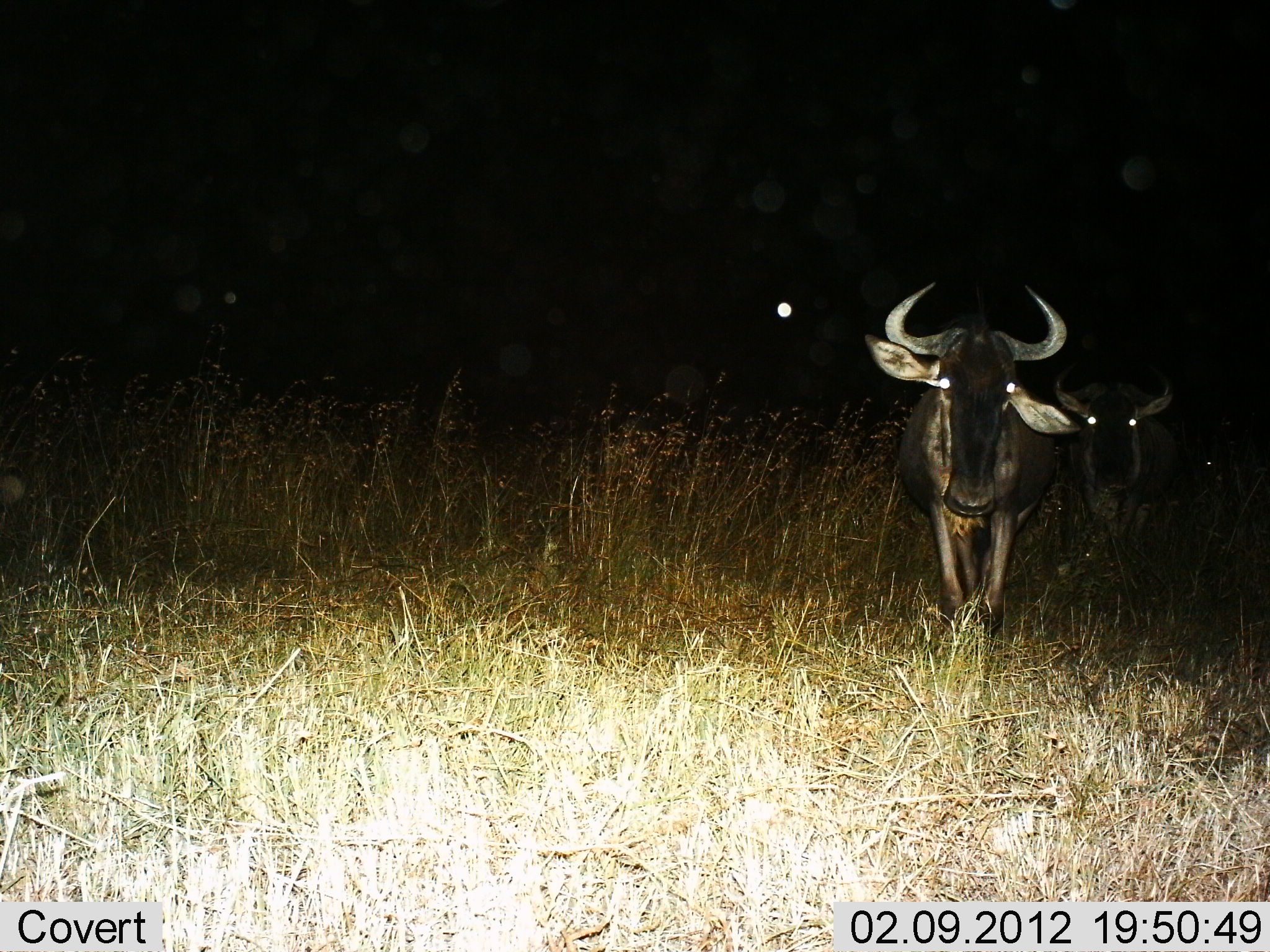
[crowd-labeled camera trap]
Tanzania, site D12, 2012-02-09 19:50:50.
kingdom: Animalia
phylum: Chordata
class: Mammalia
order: Artiodactyla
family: Bovidae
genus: Connochaetes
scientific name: Connochaetes taurinus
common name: blue wildebeest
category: wildebeest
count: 2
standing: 53%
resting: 0%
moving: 47%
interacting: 0%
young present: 0%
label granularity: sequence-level